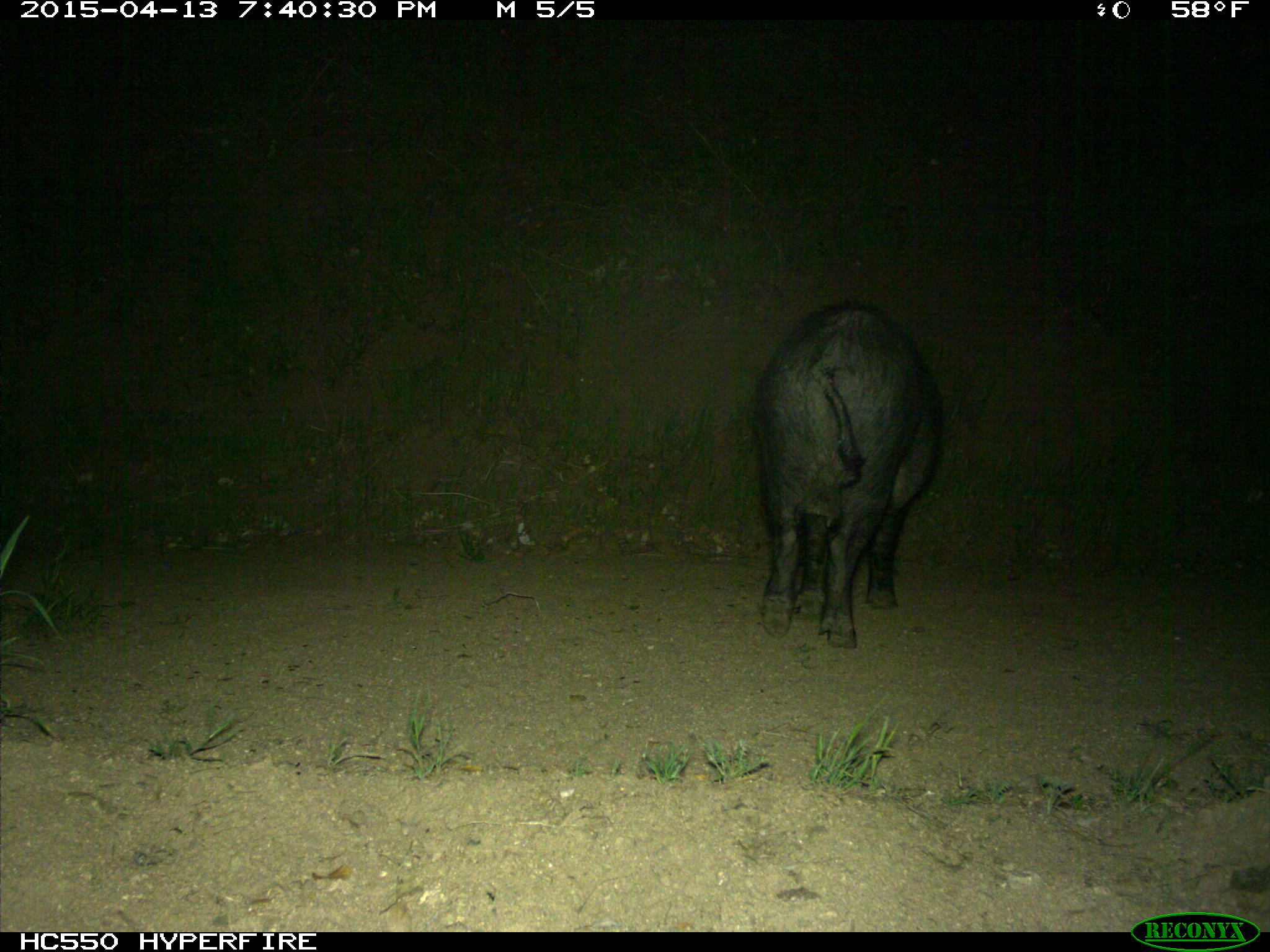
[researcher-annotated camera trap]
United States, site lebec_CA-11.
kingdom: Animalia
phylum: Chordata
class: Mammalia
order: Artiodactyla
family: Suidae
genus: Sus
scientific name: Sus scrofa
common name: wild boar